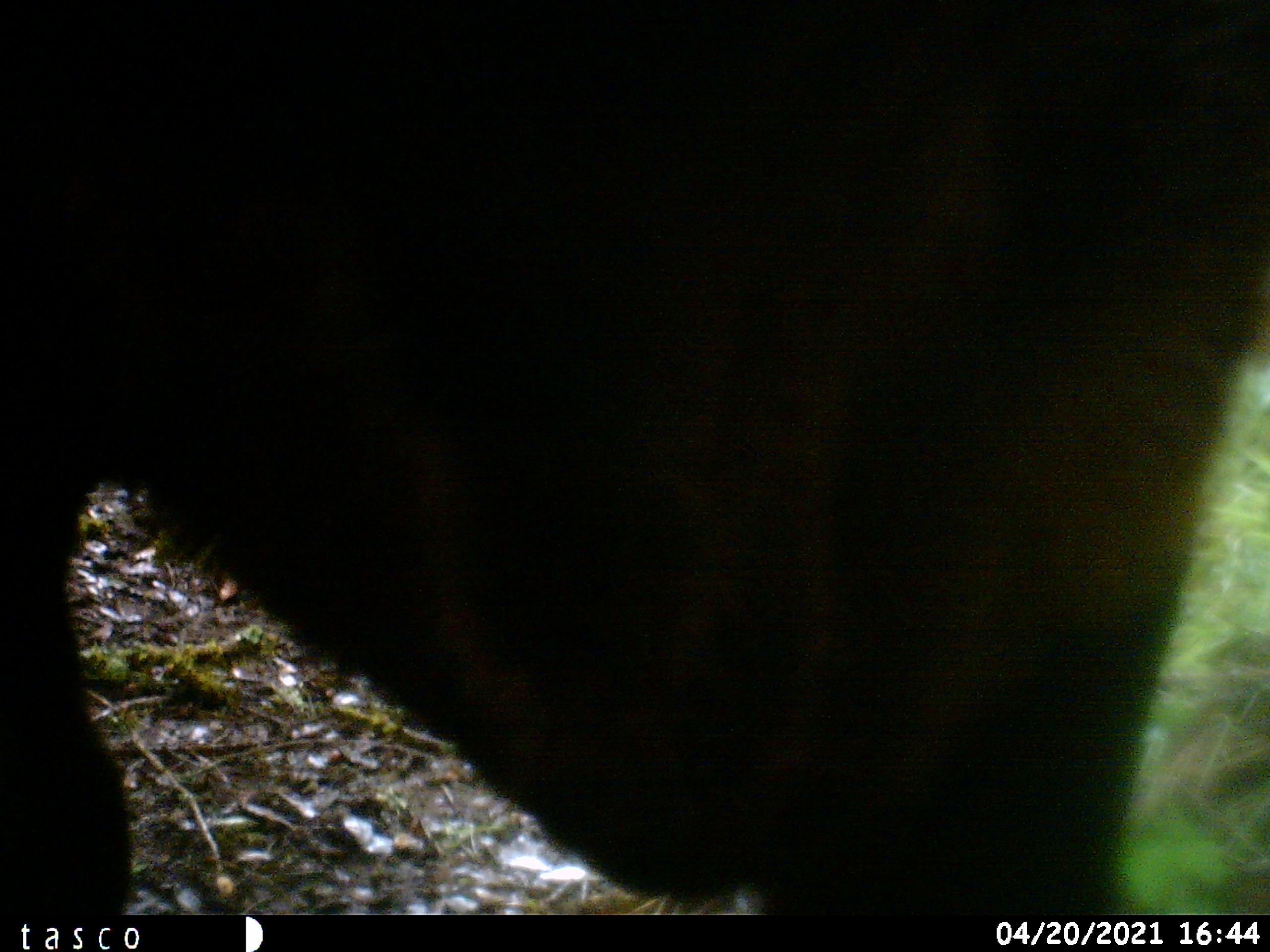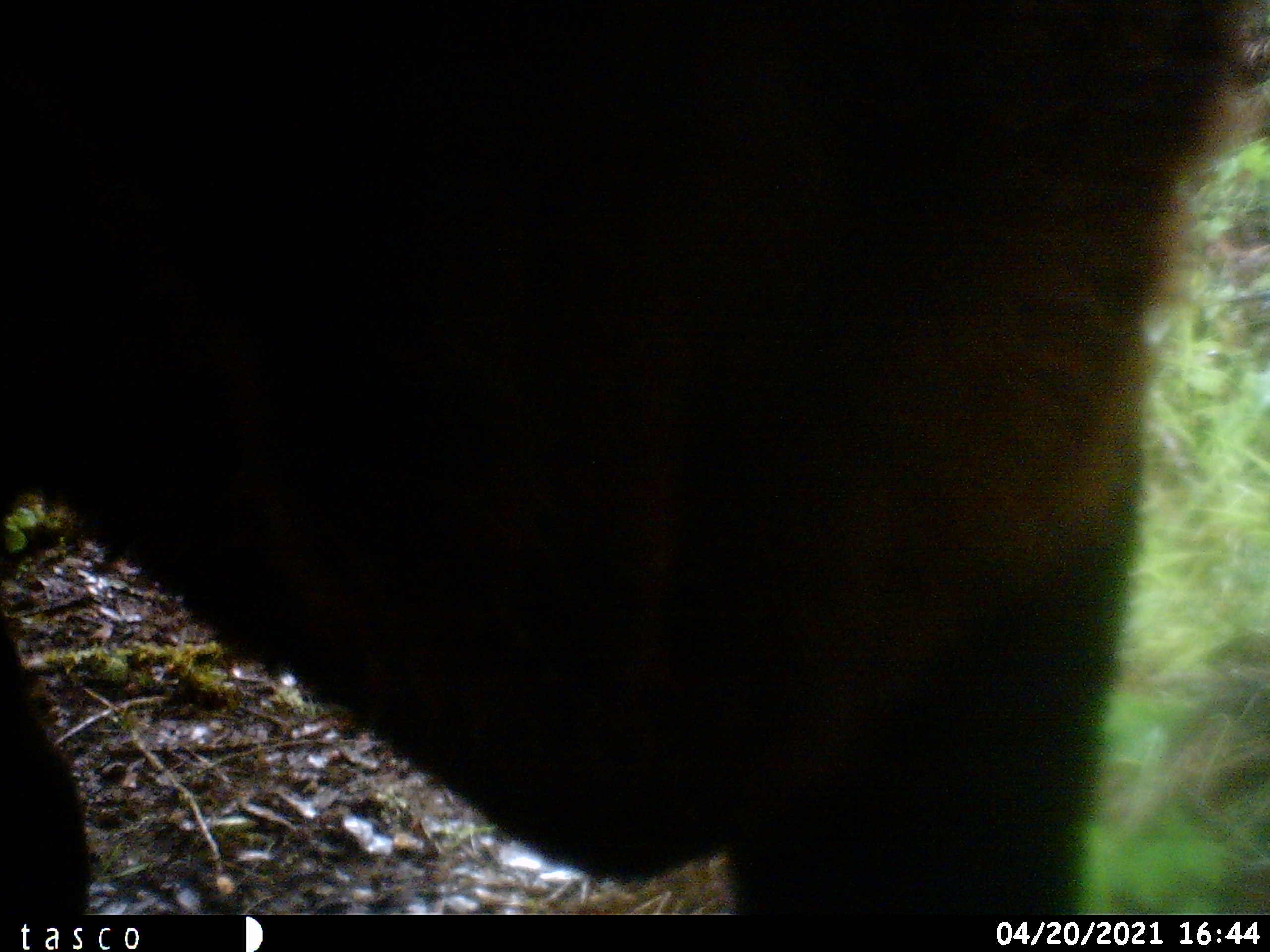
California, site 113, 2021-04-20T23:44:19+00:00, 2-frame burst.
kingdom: Animalia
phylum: Chordata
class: Mammalia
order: Artiodactyla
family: Bovidae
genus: Bos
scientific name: Bos taurus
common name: domestic cattle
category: cattle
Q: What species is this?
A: Cattle (domestic cattle) (Bos taurus).